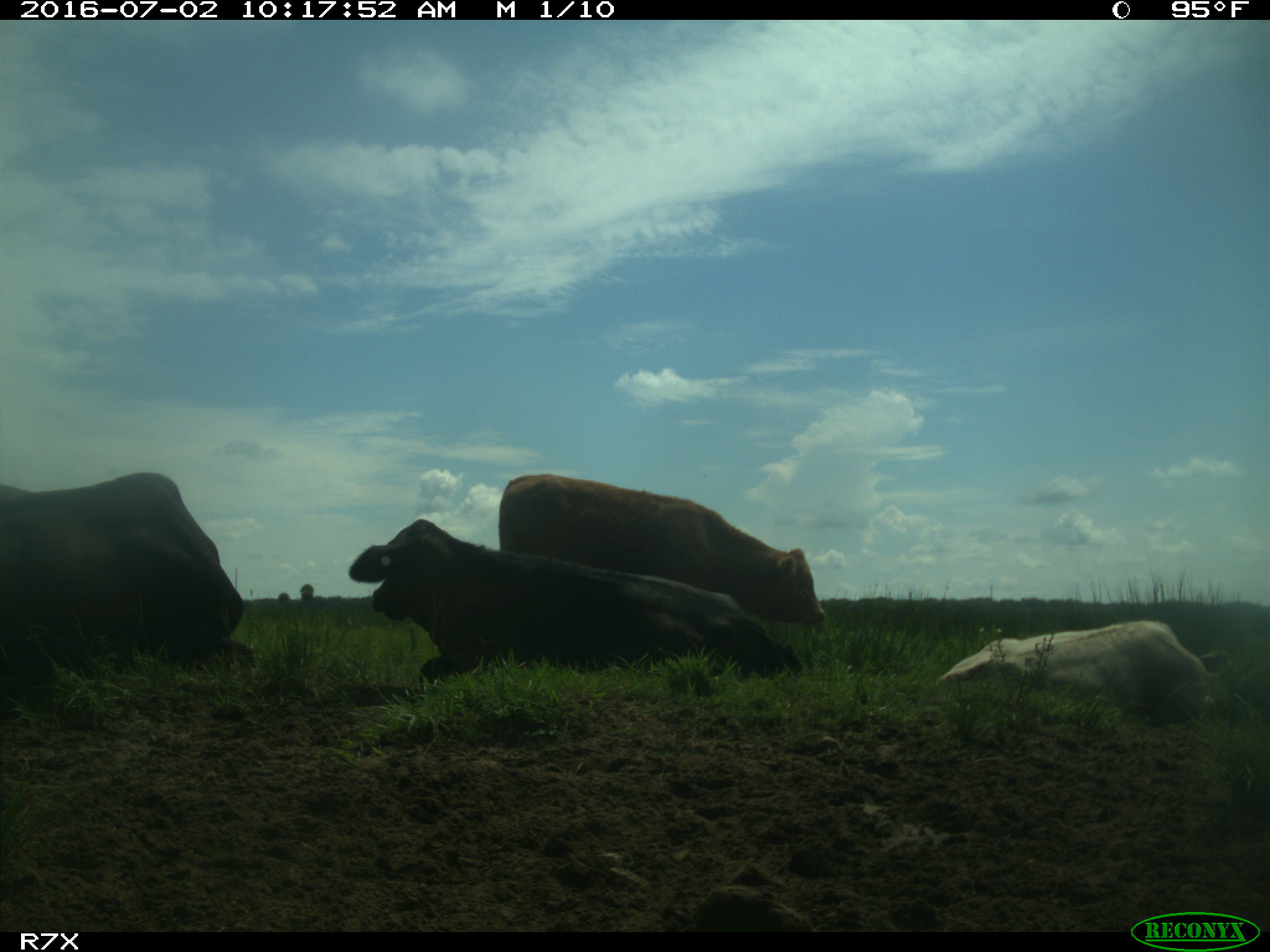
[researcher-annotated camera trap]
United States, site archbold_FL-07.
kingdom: Animalia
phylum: Chordata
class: Mammalia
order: Artiodactyla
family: Bovidae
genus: Bos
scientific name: Bos taurus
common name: domestic cow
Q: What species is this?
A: Bos taurus (domestic cow).